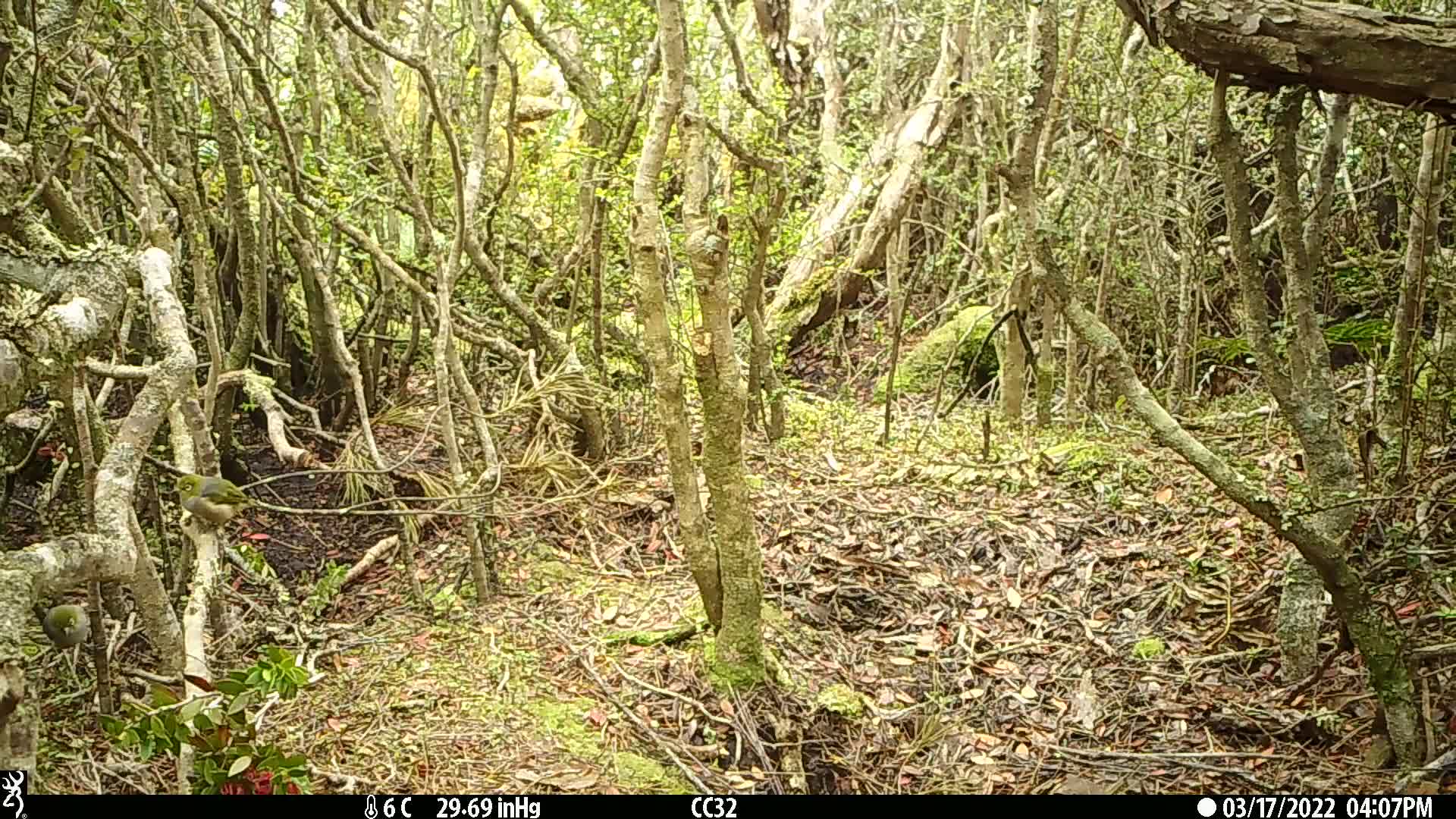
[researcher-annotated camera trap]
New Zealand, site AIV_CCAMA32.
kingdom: Animalia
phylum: Chordata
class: Aves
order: Passeriformes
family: Zosteropidae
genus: Zosterops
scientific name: Zosterops lateralis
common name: silvereye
Silvereye (Zosterops lateralis).